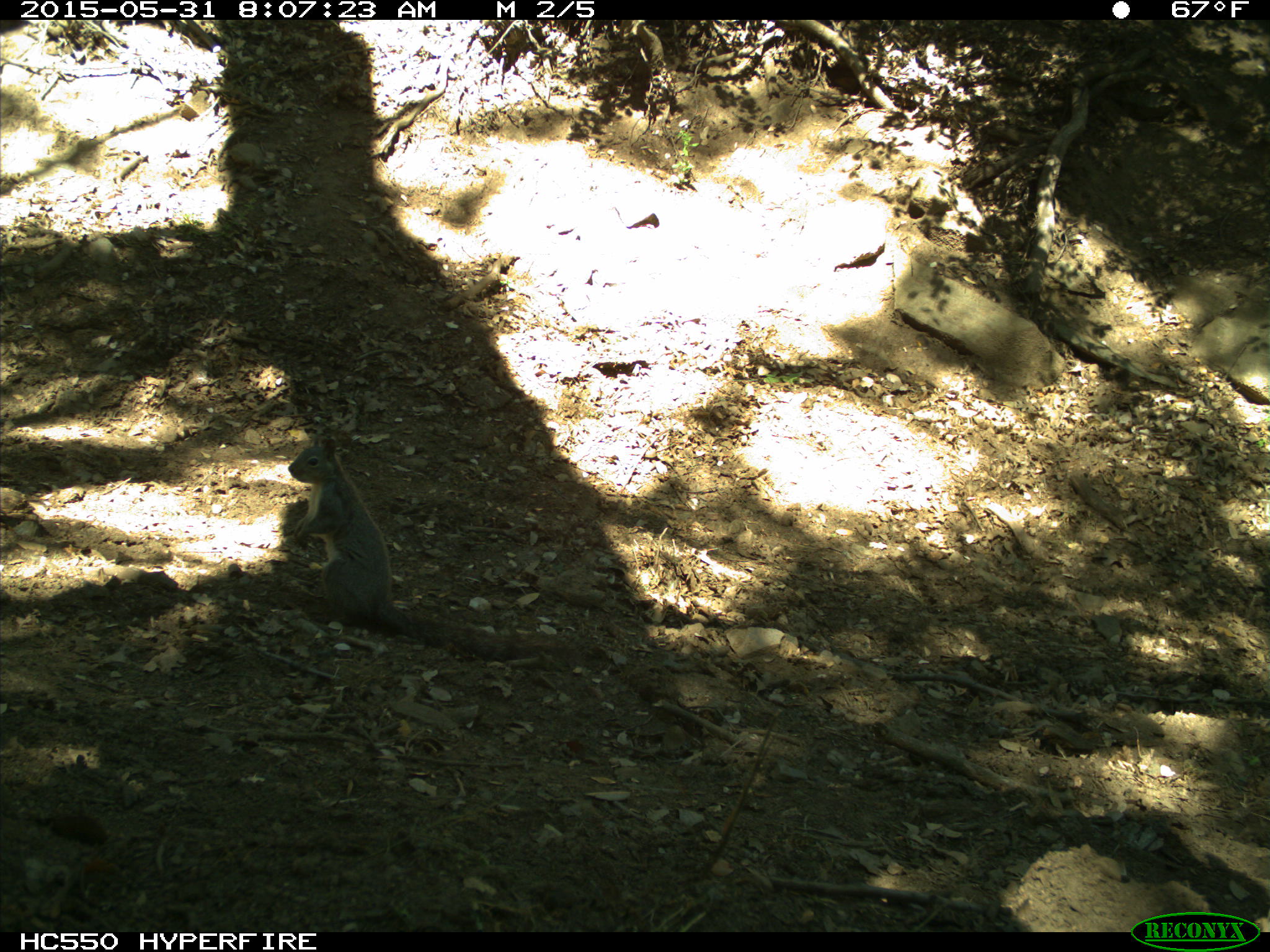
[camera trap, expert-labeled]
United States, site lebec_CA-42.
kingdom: Animalia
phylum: Chordata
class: Mammalia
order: Rodentia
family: Sciuridae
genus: Sciurus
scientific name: Sciurus carolinensis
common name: eastern gray squirrel